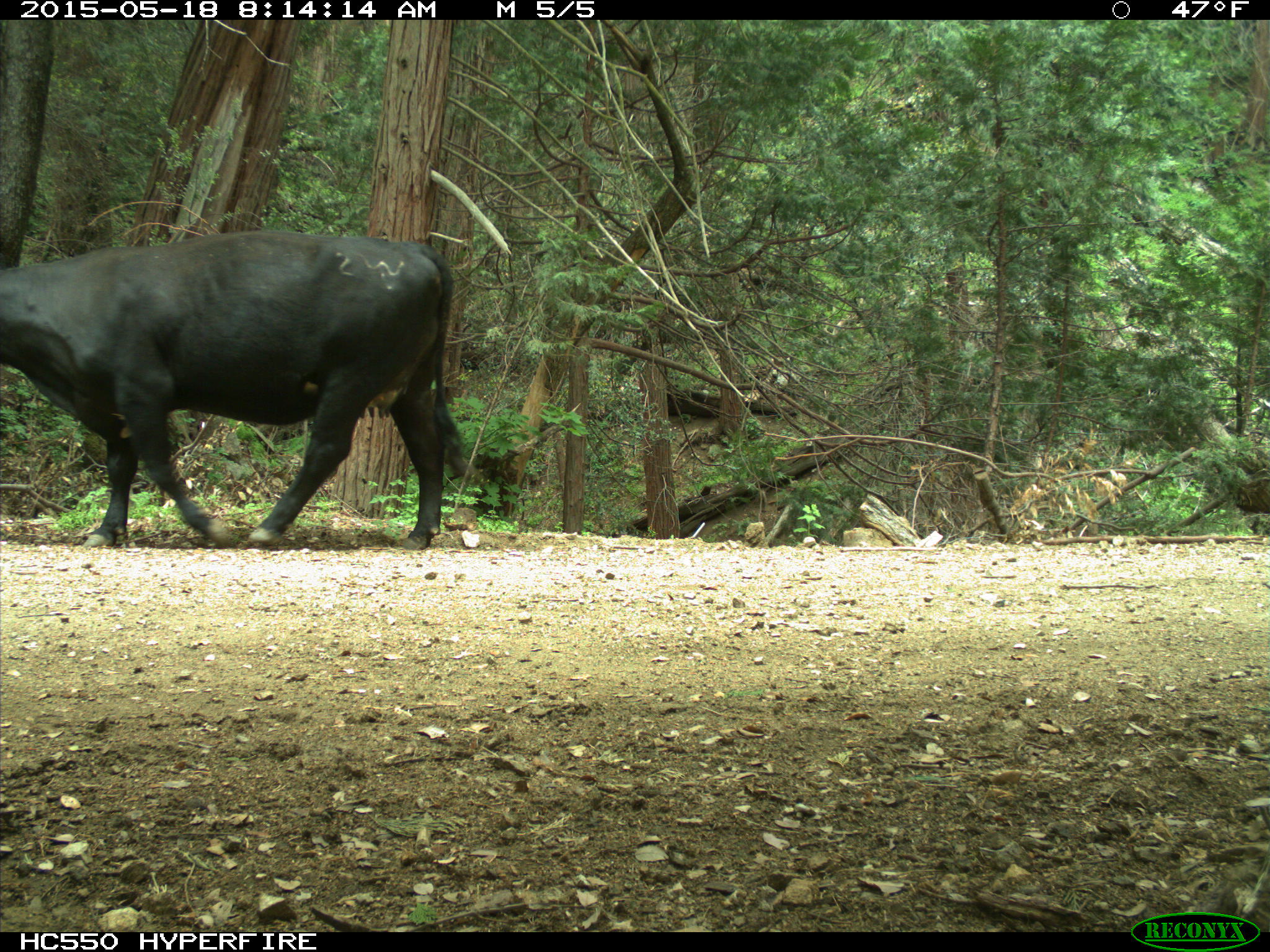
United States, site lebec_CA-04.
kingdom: Animalia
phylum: Chordata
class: Mammalia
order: Artiodactyla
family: Bovidae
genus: Bos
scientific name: Bos taurus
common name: domestic cow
Bos taurus (domestic cow).